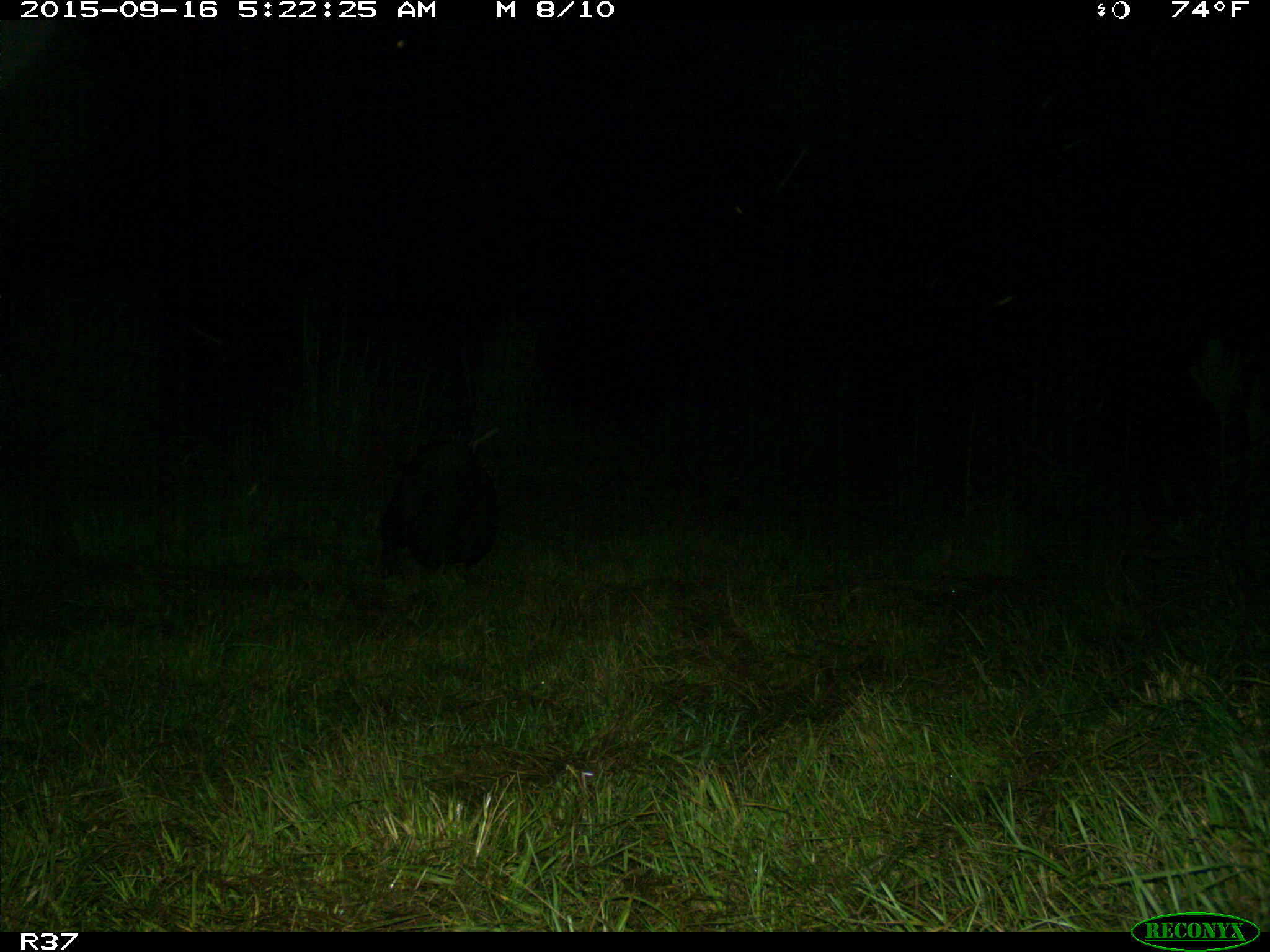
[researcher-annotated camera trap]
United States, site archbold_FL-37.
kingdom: Animalia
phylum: Chordata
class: Mammalia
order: Artiodactyla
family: Suidae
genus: Sus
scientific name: Sus scrofa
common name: wild boar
Sus scrofa (wild boar).